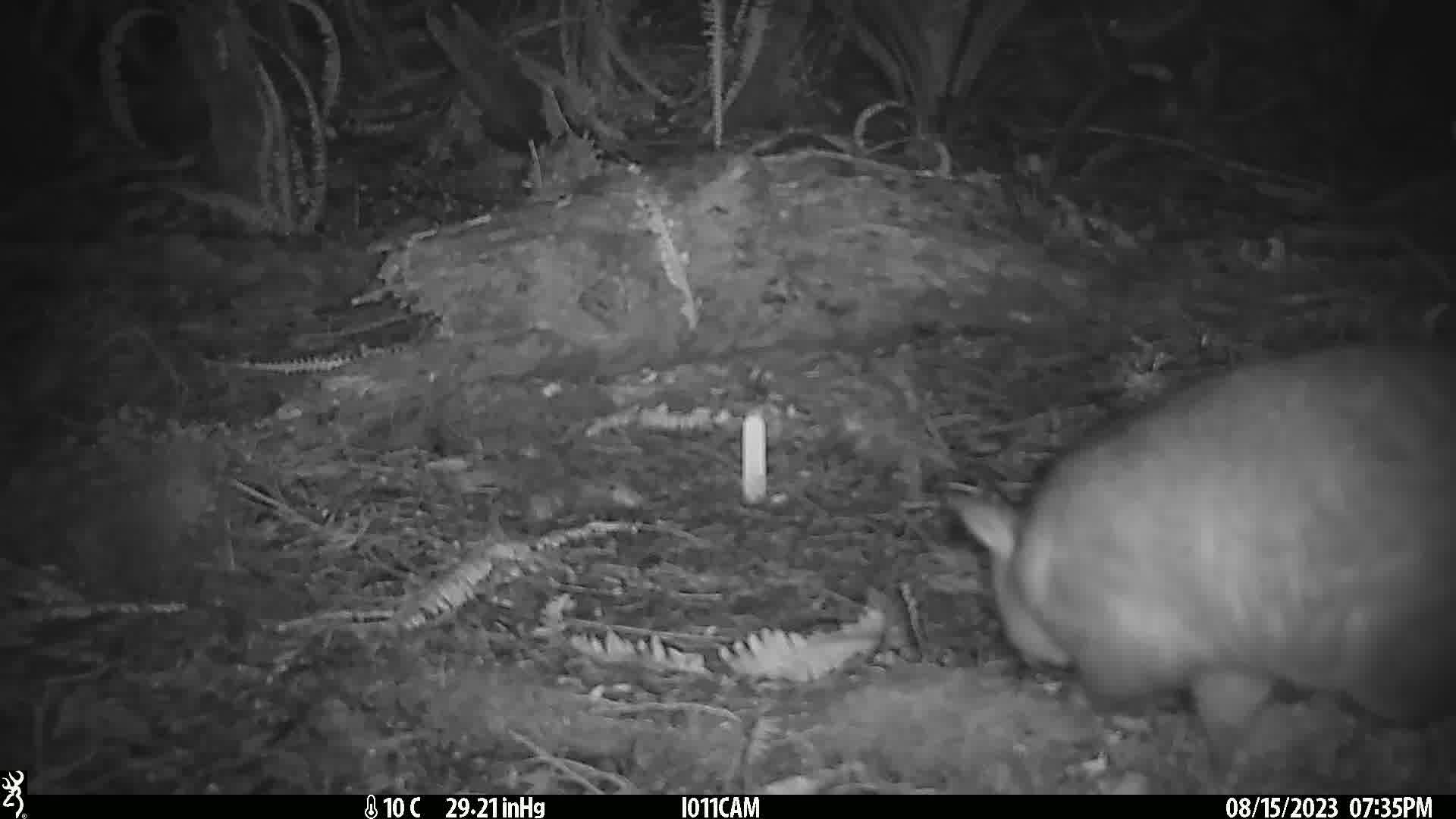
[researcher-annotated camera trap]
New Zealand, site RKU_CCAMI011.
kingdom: Animalia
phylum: Chordata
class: Mammalia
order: Diprotodontia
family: Phalangeridae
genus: Trichosurus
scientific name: Trichosurus vulpecula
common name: common brushtail possum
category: possum